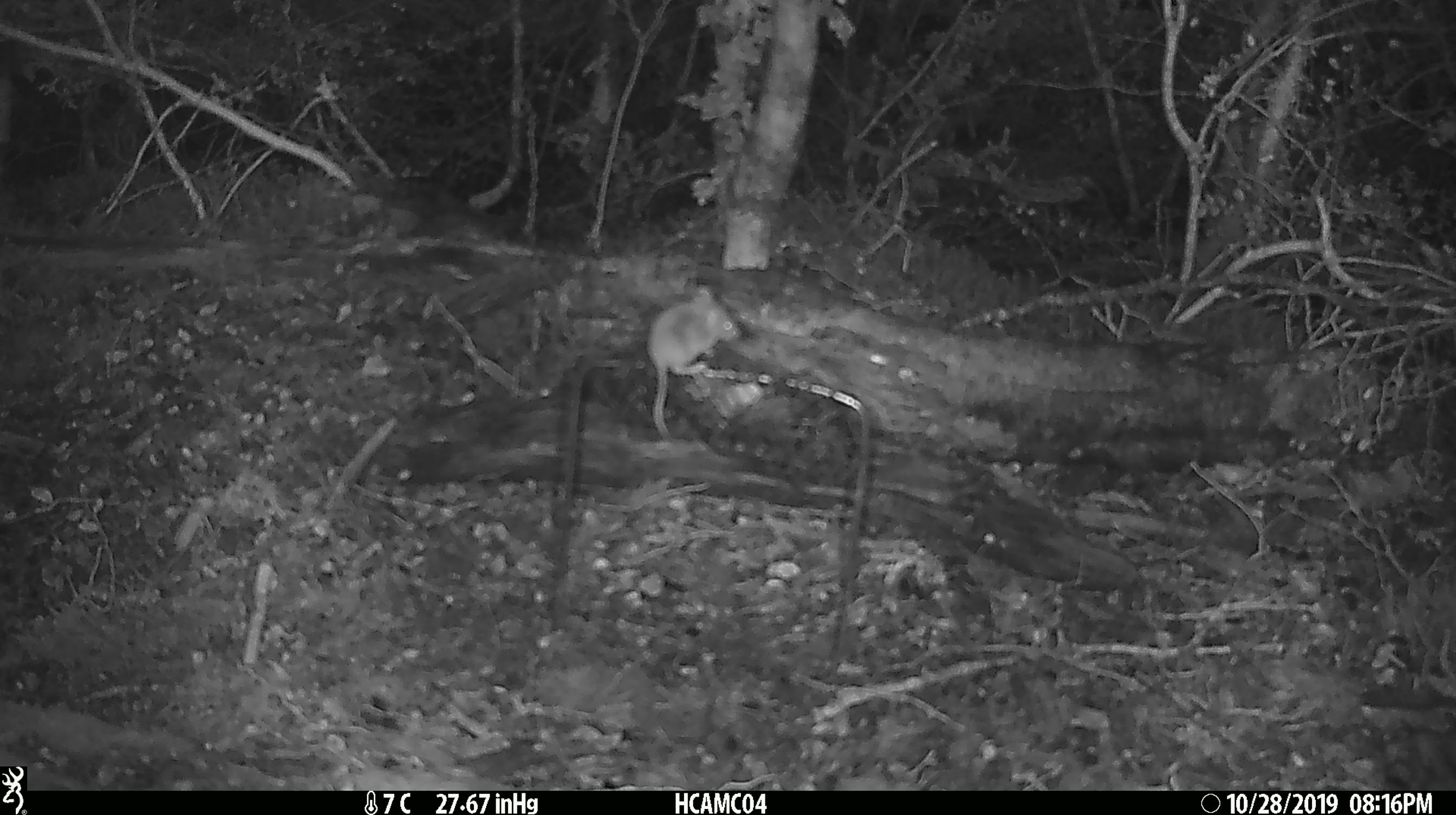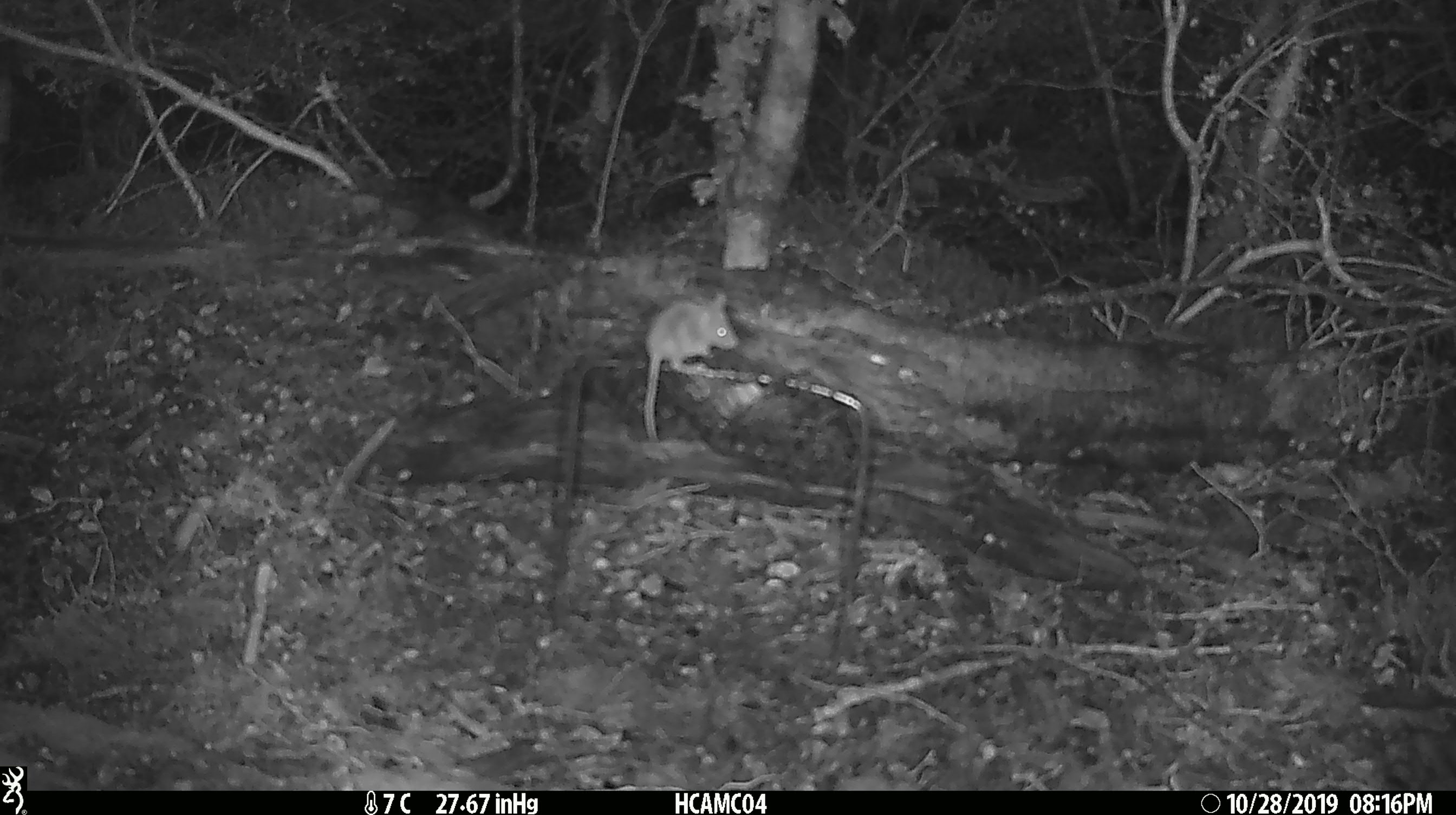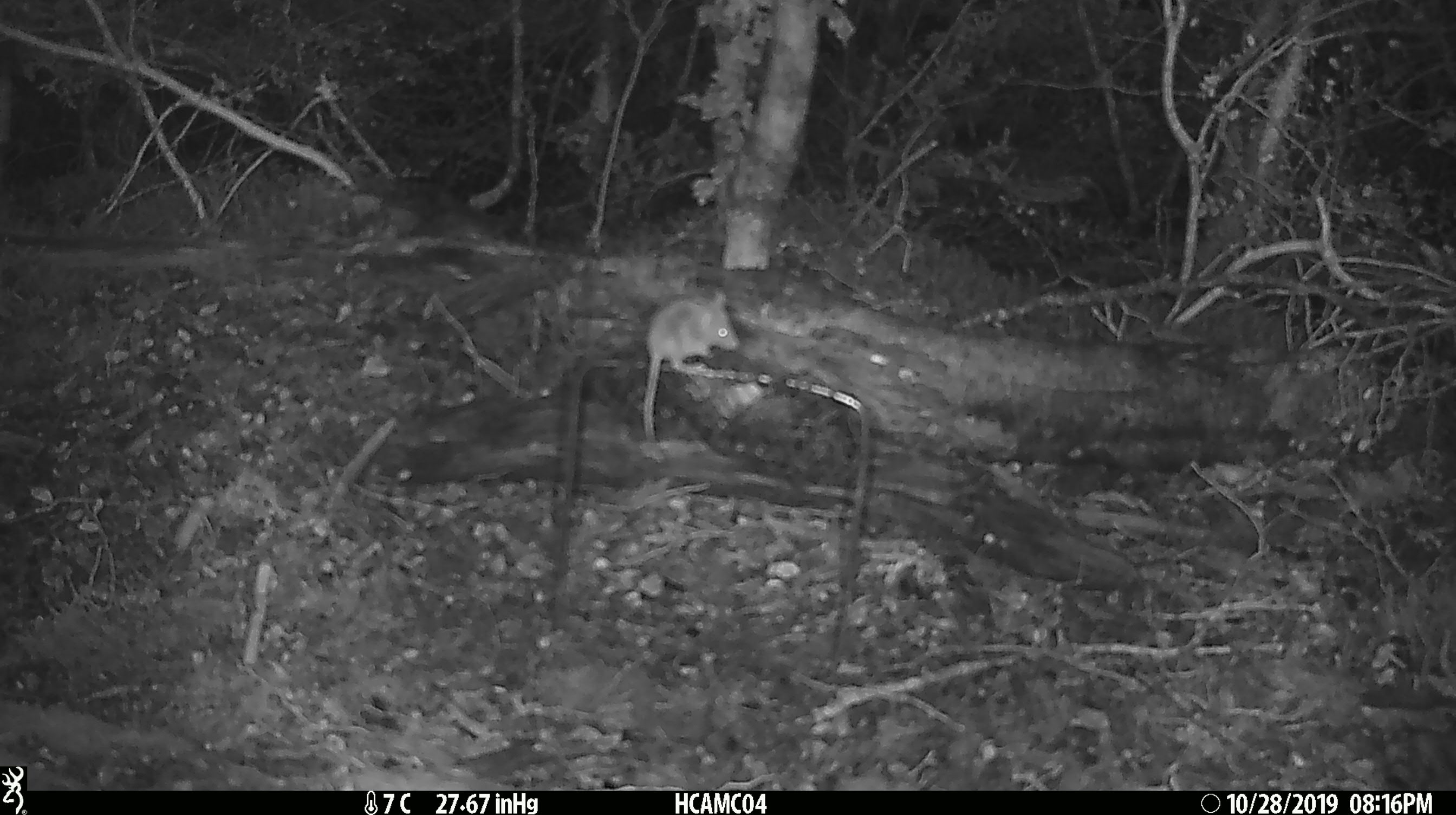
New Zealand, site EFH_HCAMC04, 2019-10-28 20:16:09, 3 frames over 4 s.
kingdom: Animalia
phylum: Chordata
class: Mammalia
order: Rodentia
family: Muridae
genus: Mus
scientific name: Mus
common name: mouse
Mouse (Mus).